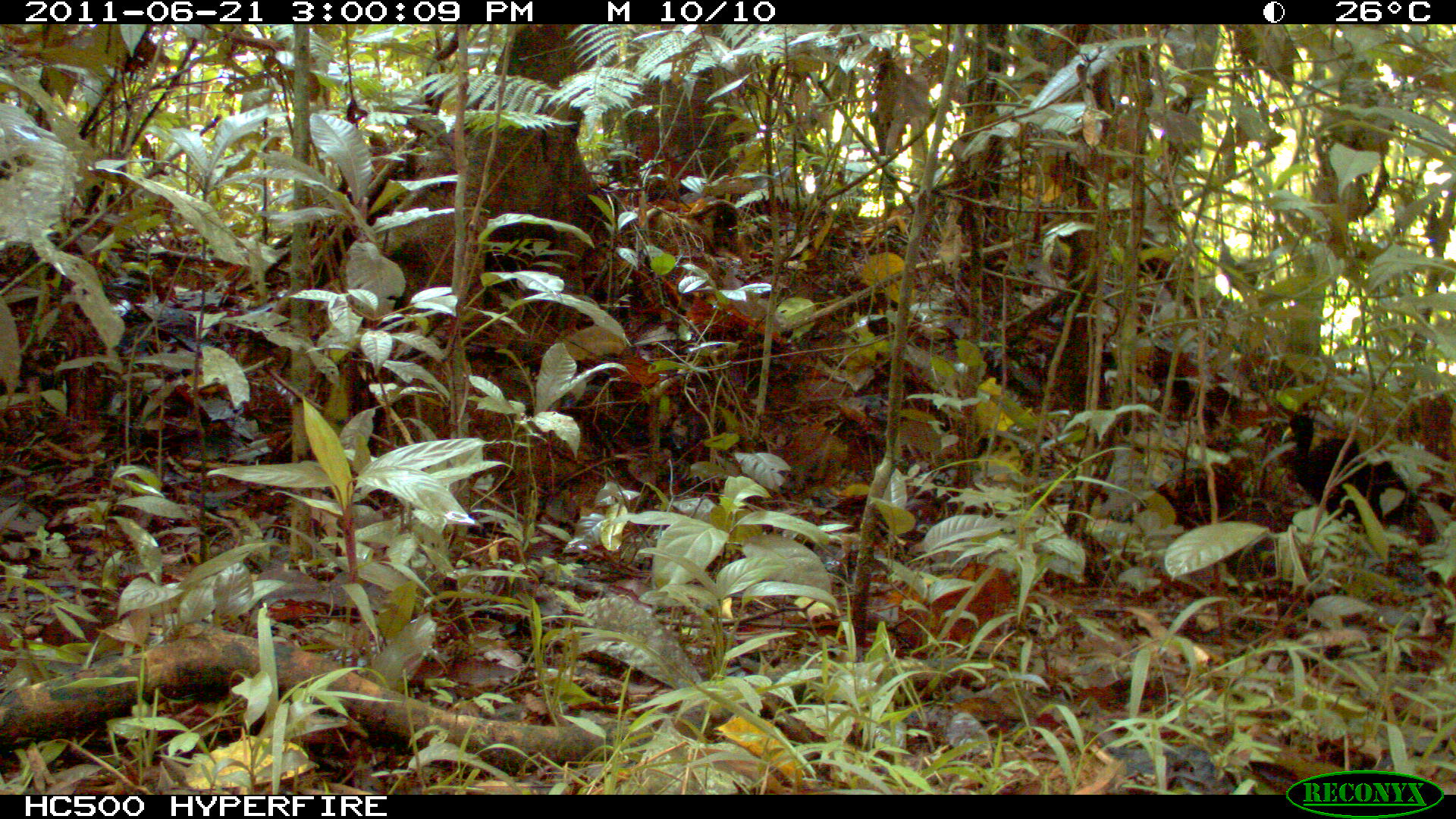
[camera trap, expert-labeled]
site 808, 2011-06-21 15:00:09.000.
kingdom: Animalia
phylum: Chordata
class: Aves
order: Gruiformes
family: Psophiidae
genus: Psophia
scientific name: Psophia leucoptera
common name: pale-winged trumpeter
Psophia leucoptera (pale-winged trumpeter).